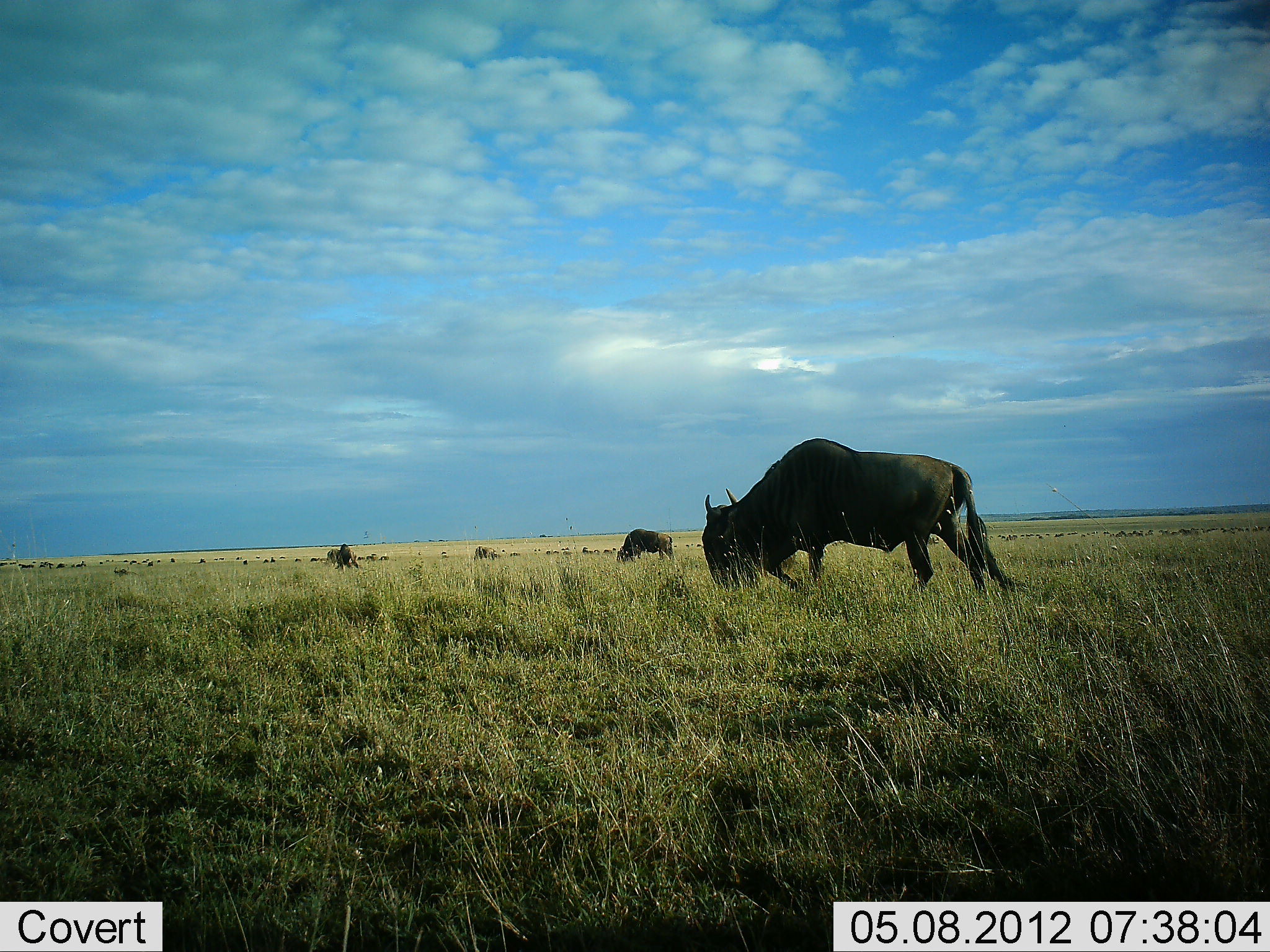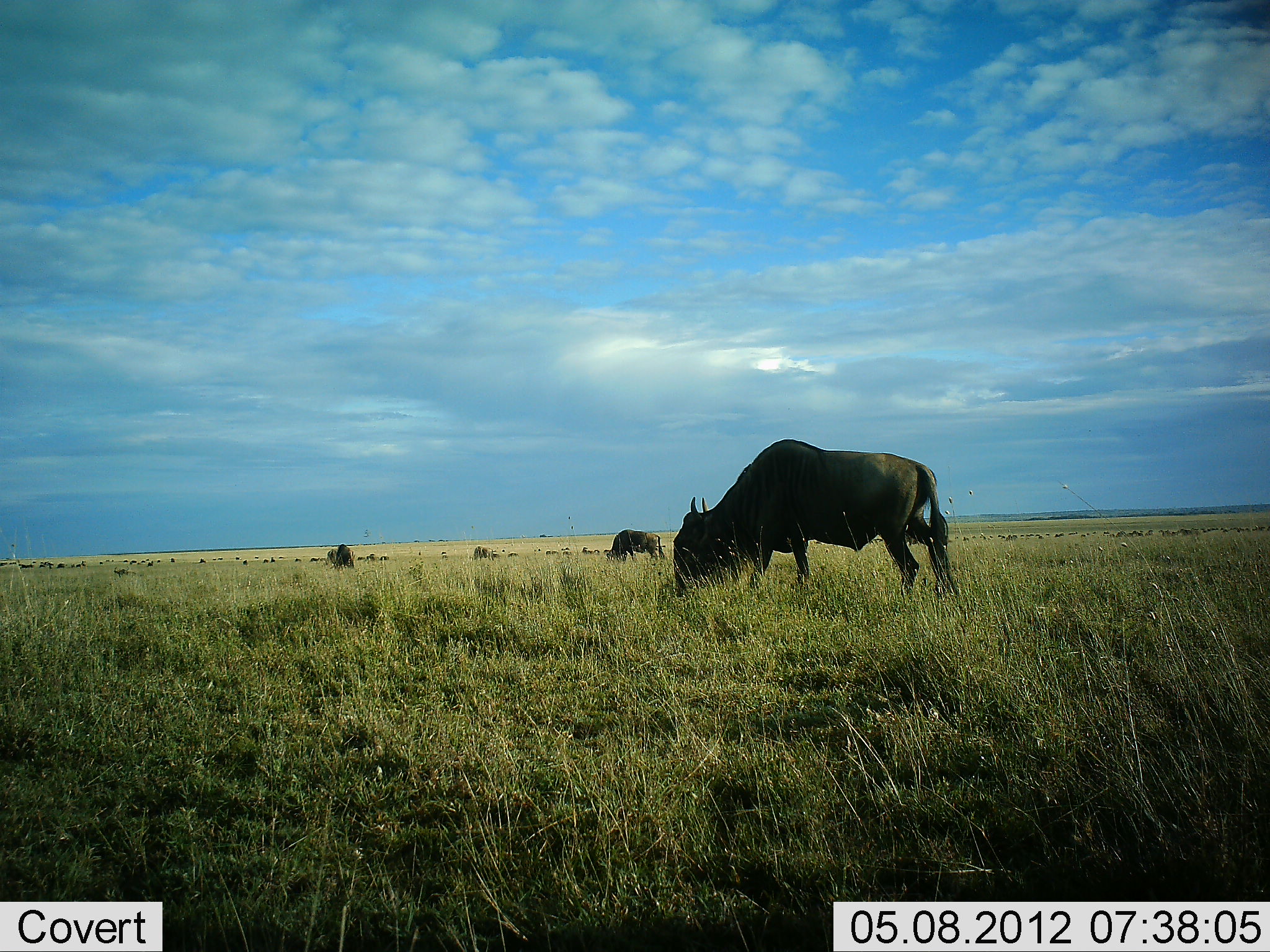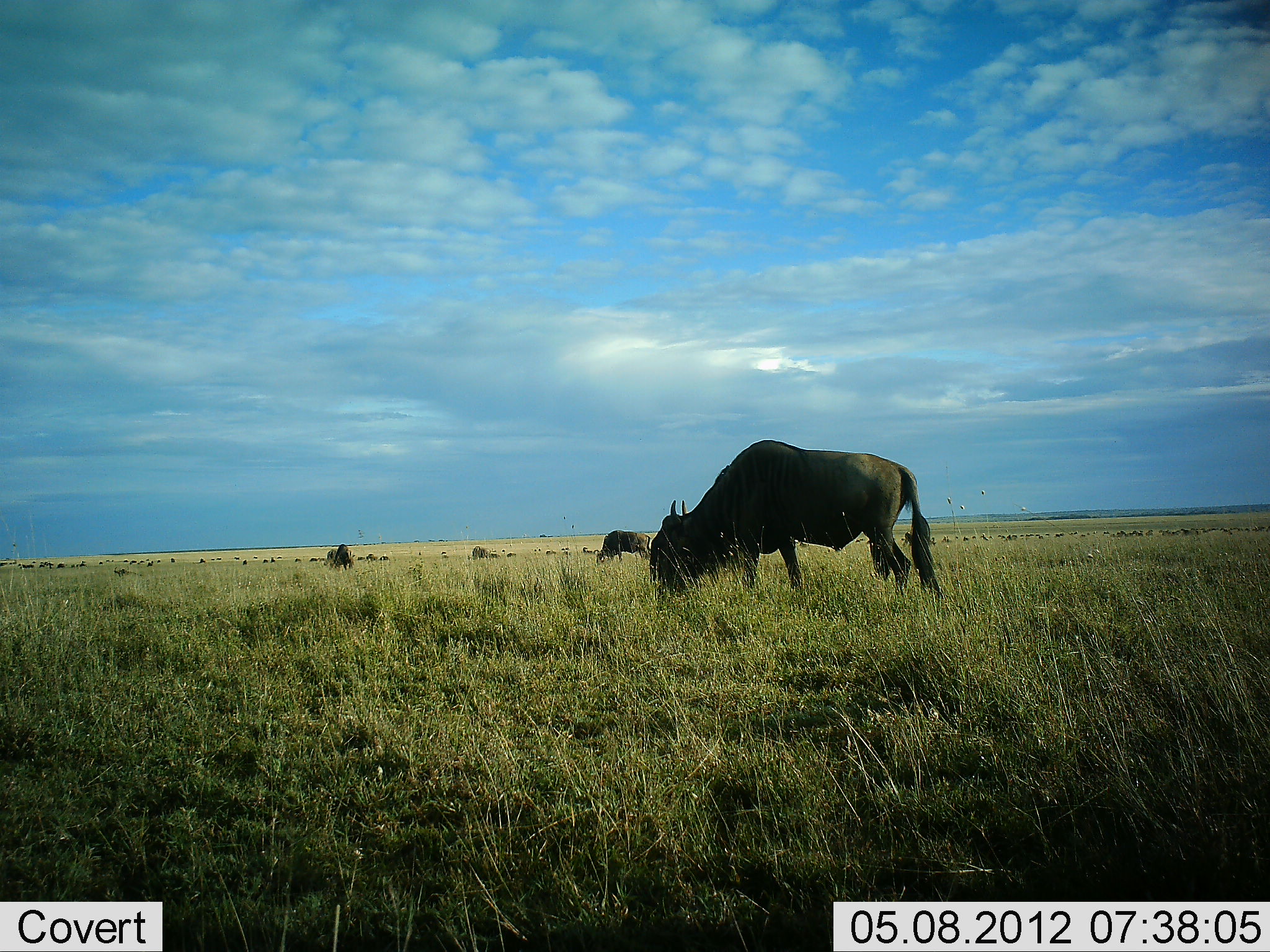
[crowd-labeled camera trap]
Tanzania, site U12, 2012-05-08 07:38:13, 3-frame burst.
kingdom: Animalia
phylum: Chordata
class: Mammalia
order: Artiodactyla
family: Bovidae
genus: Connochaetes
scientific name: Connochaetes taurinus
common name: blue wildebeest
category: wildebeest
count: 3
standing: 20%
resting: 0%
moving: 50%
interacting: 0%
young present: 0%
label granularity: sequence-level